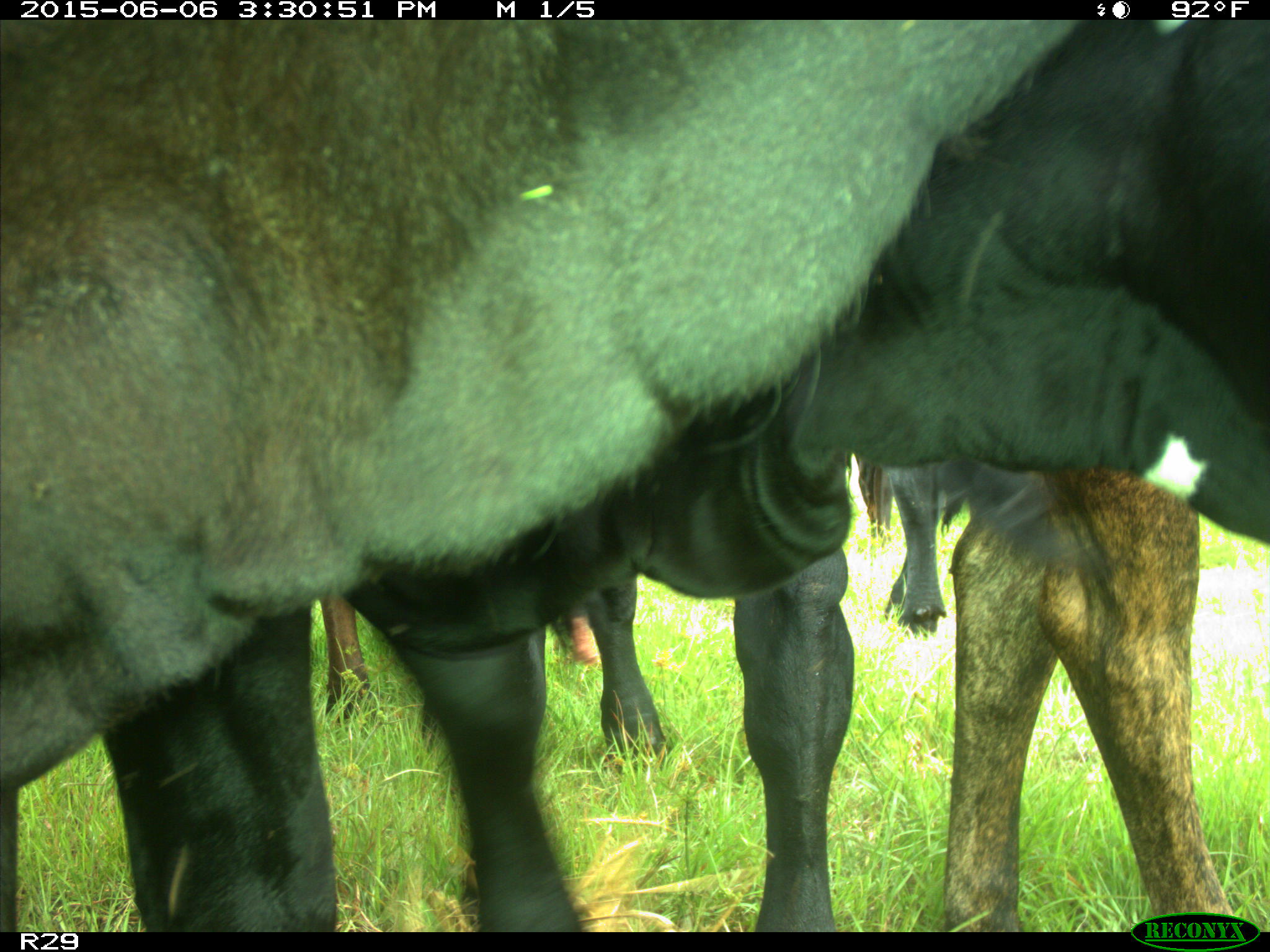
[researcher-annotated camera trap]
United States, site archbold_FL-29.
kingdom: Animalia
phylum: Chordata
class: Mammalia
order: Artiodactyla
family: Bovidae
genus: Bos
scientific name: Bos taurus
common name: domestic cow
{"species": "Bos taurus (domestic cow)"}